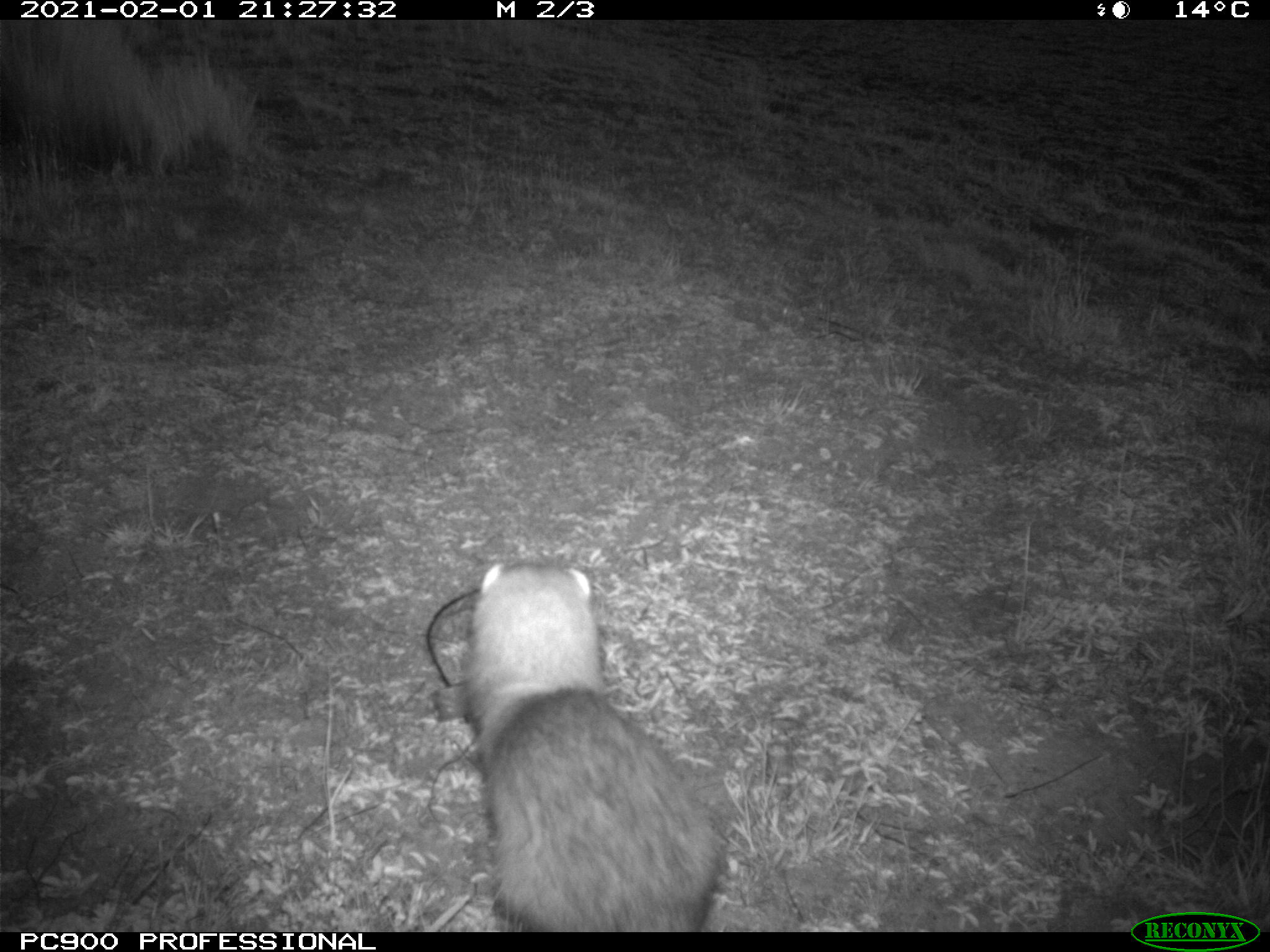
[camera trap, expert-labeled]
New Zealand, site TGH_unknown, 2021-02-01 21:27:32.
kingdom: Animalia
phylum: Chordata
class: Mammalia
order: Carnivora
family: Mustelidae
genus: Mustela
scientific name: Mustela furo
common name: ferret